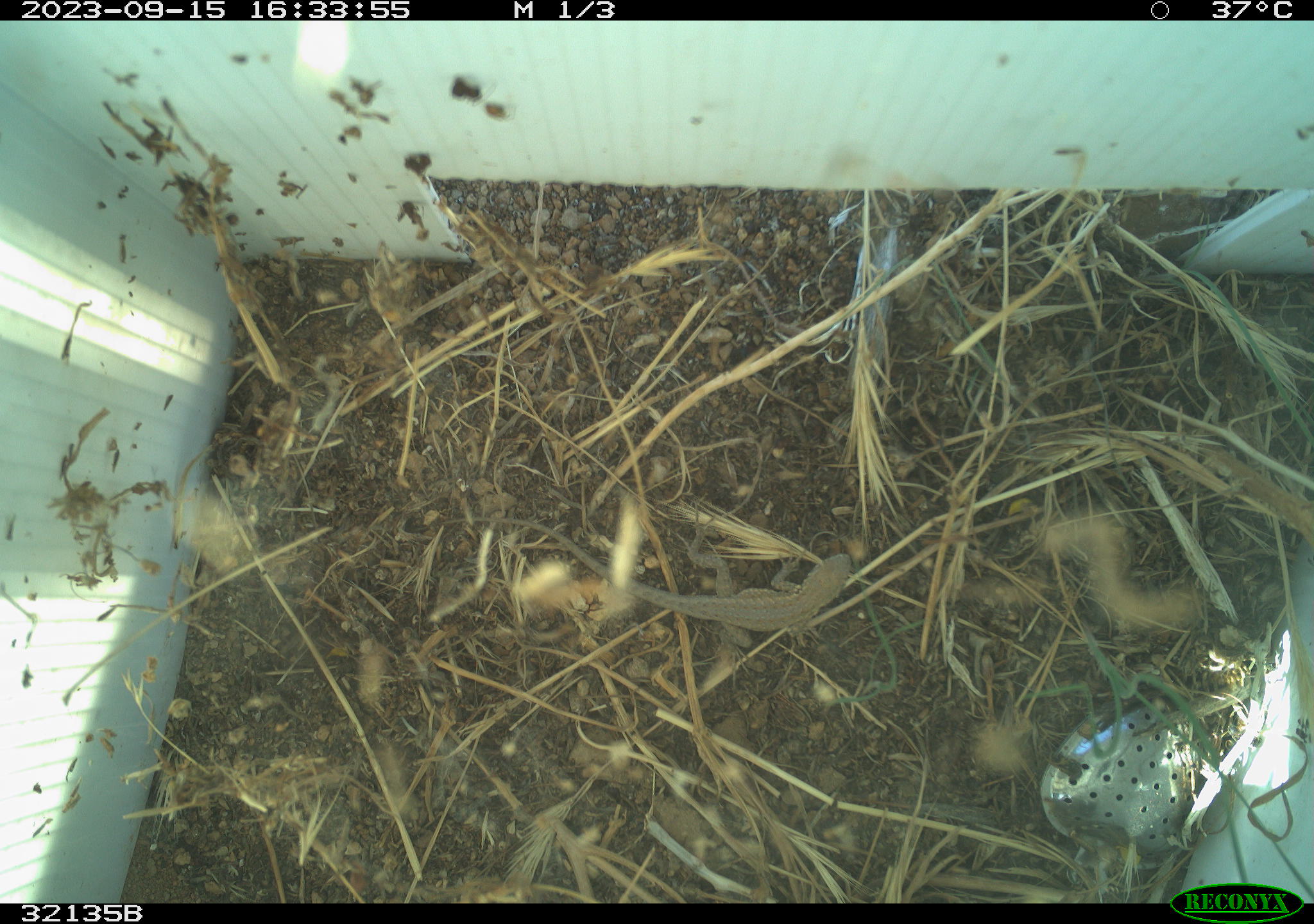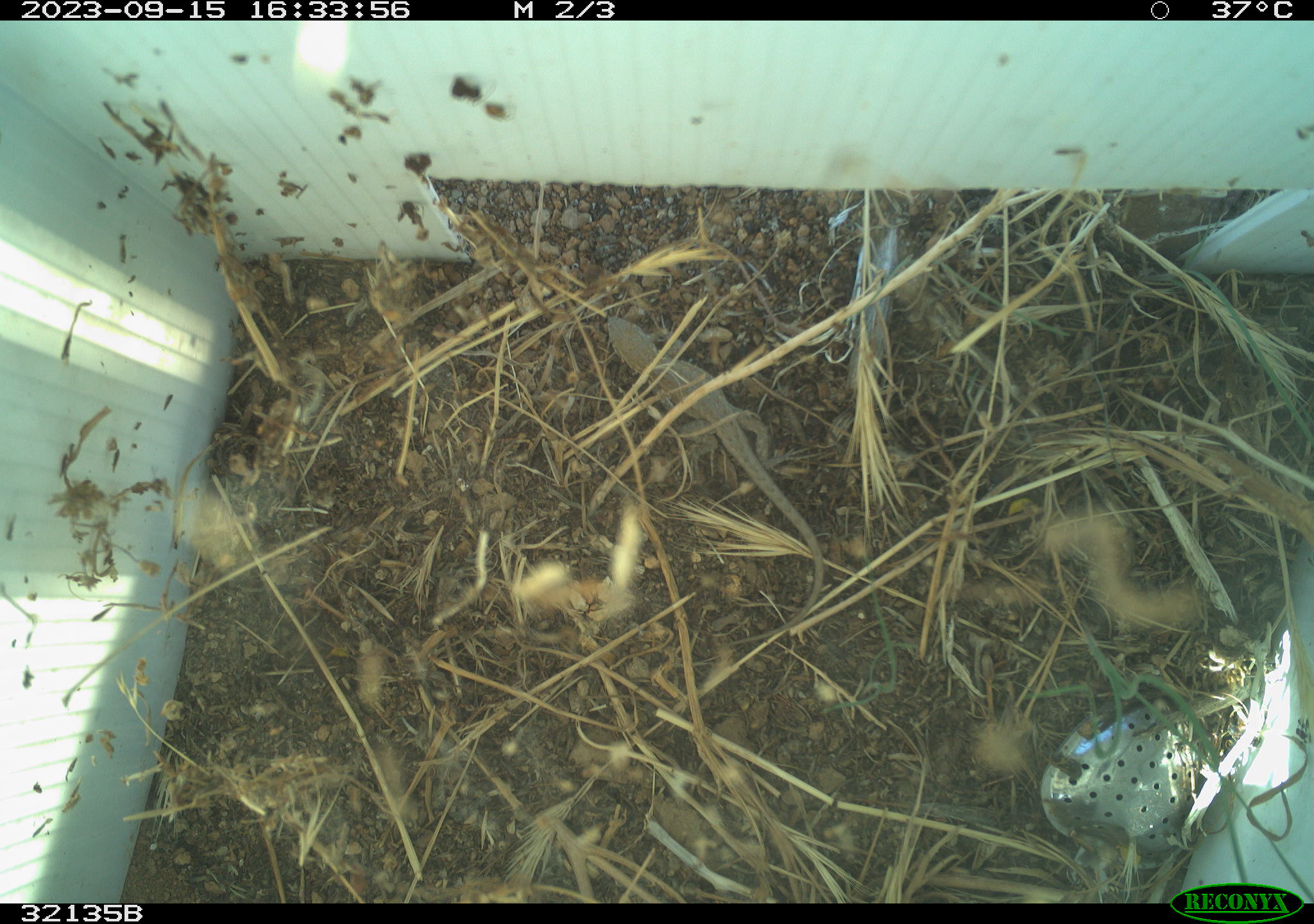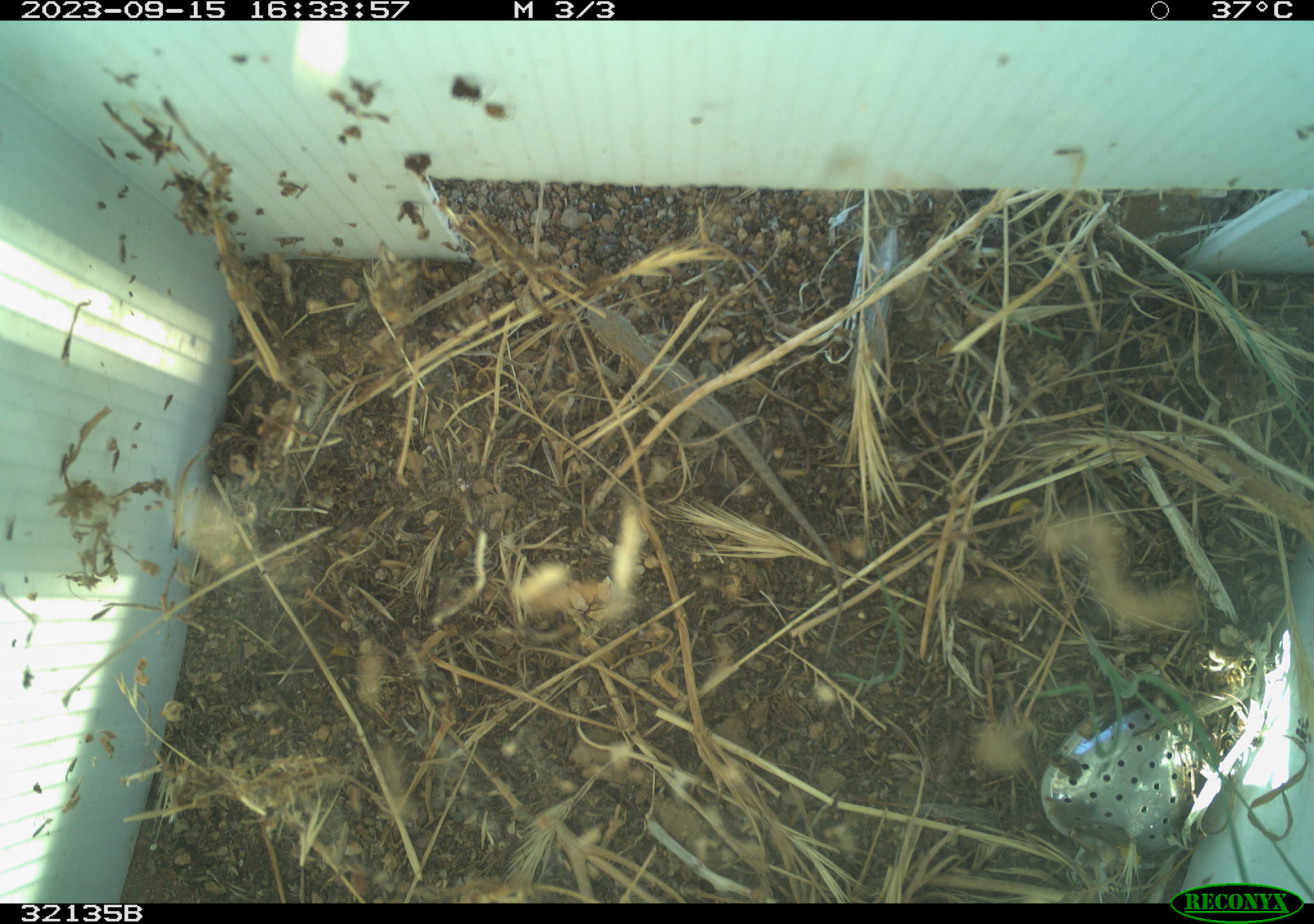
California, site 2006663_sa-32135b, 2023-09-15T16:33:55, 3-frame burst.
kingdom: Animalia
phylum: Chordata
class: Reptilia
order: Squamata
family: Phrynosomatidae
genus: Uta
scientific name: Uta stansburiana elegans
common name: western side-blotched lizard